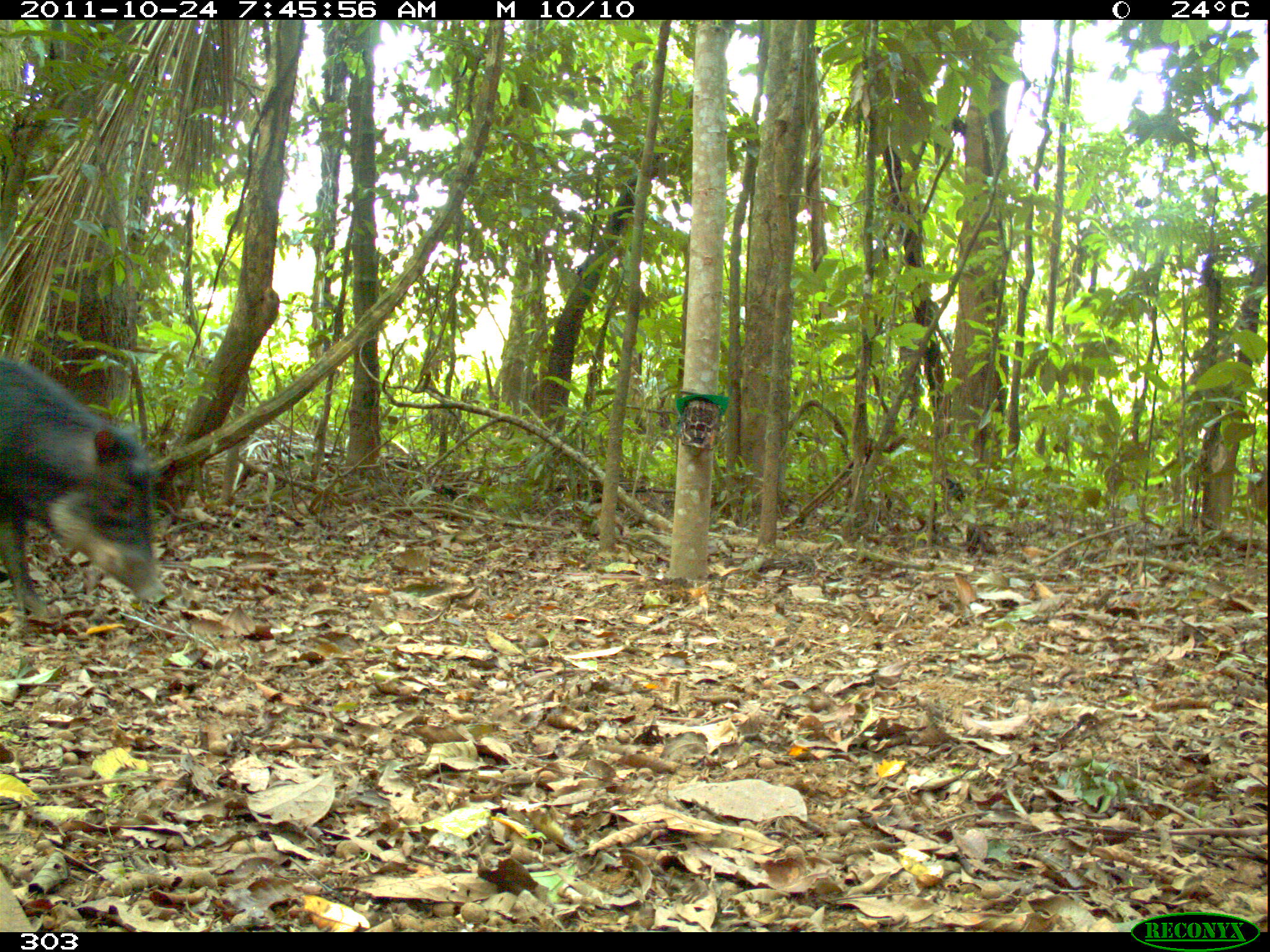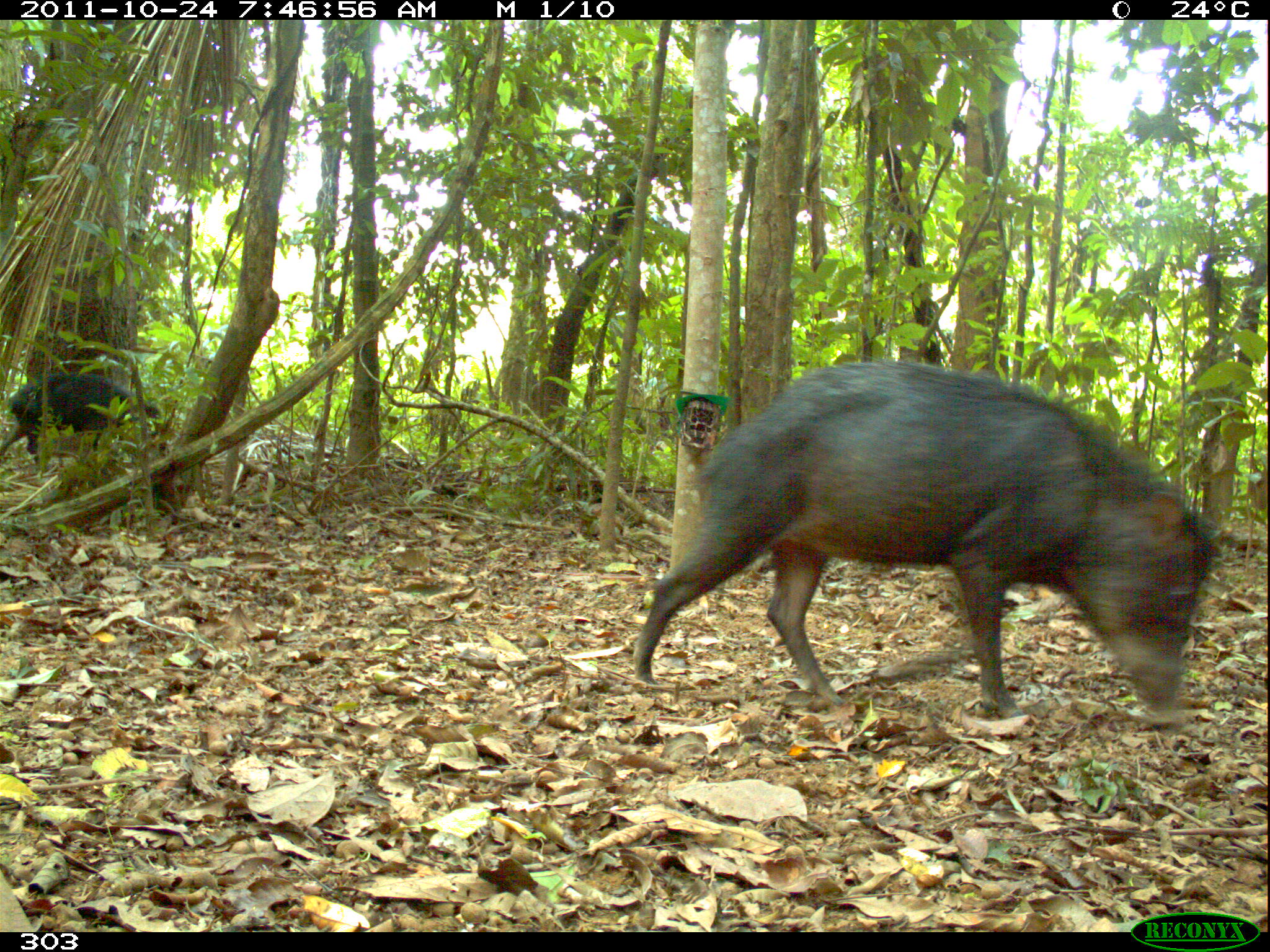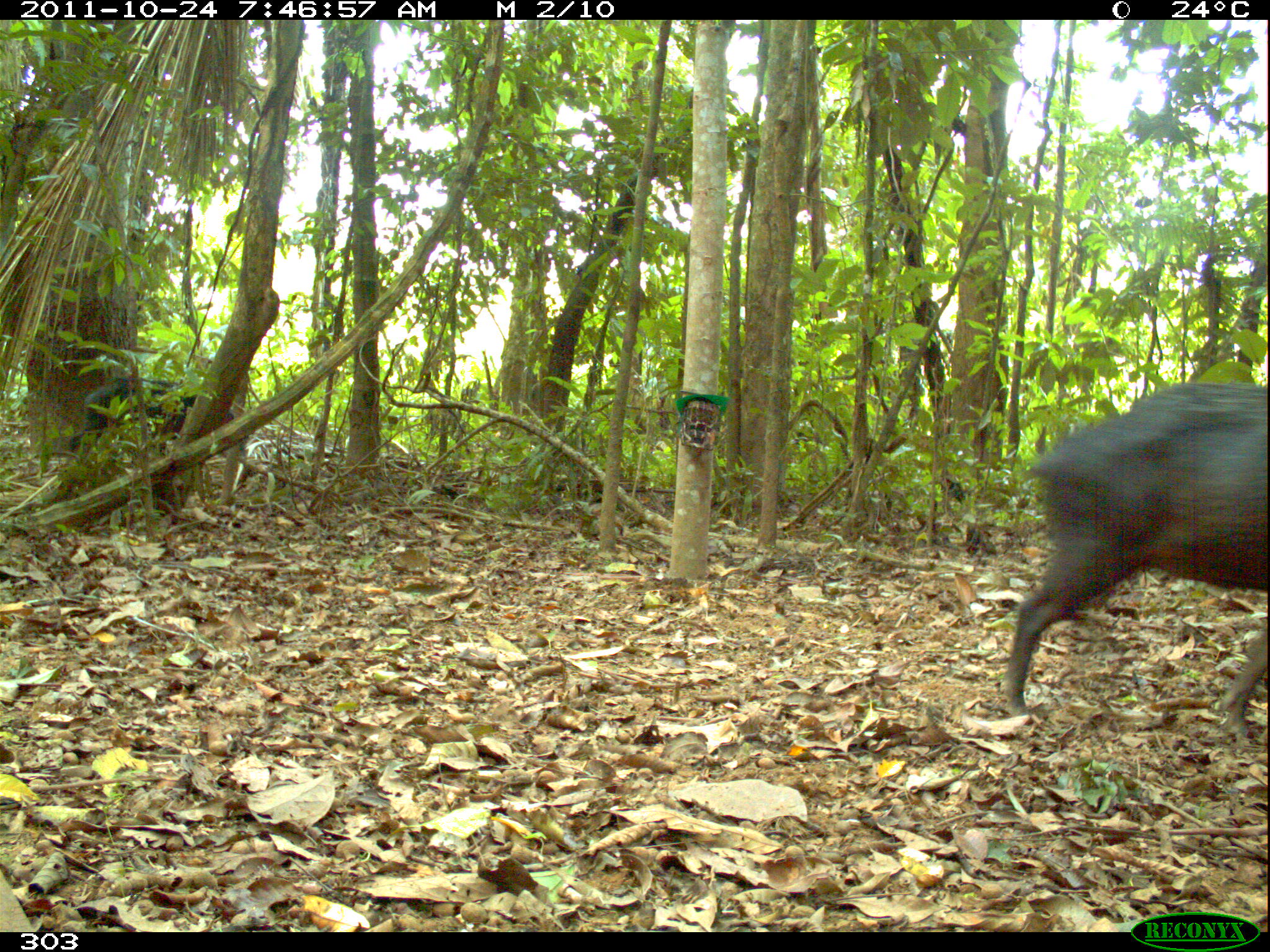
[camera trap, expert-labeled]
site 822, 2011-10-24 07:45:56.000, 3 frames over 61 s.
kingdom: Animalia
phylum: Chordata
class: Mammalia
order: Artiodactyla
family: Tayassuidae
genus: Tayassu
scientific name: Tayassu pecari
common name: white-lipped peccary